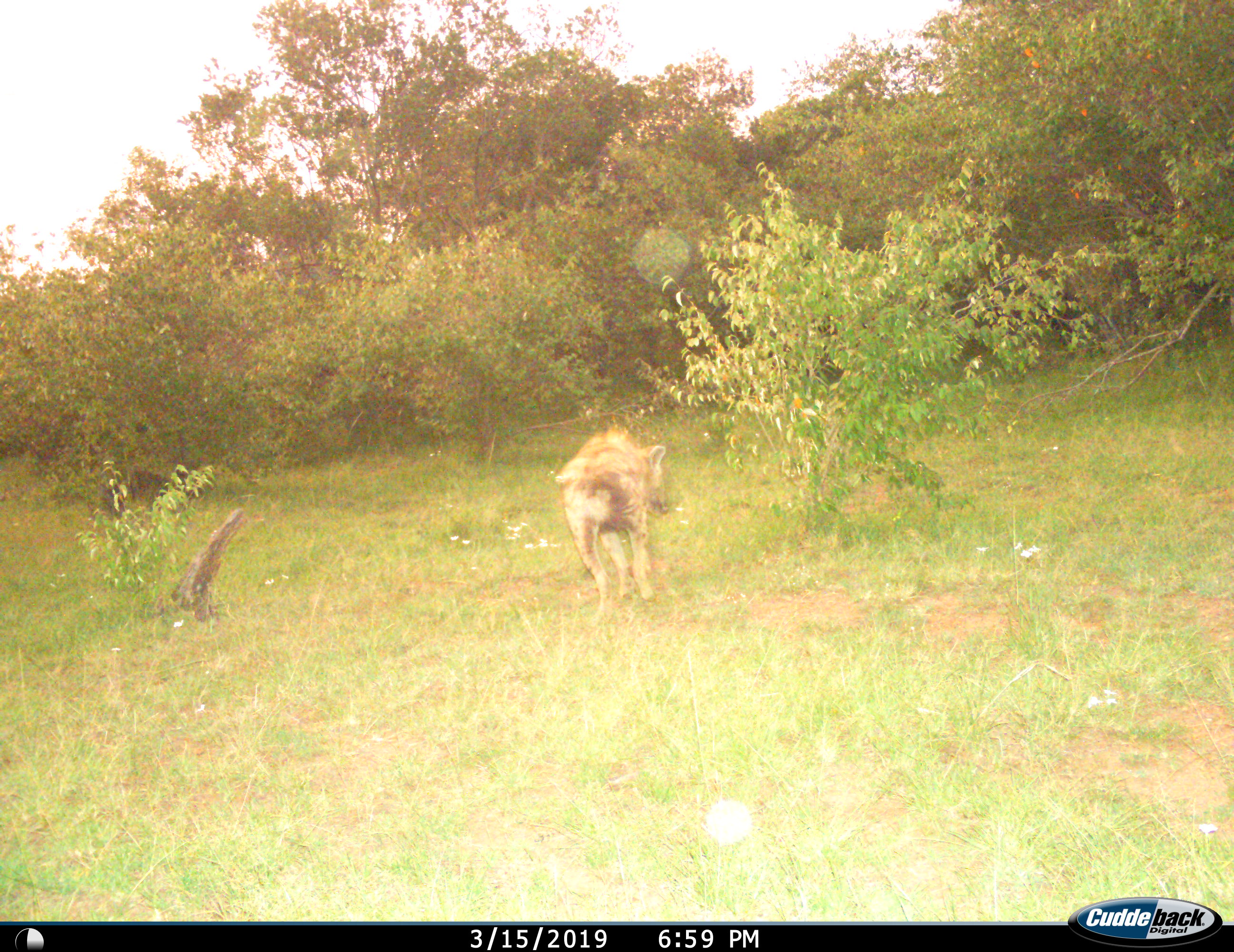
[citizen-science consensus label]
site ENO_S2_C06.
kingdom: Animalia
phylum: Chordata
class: Mammalia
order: Carnivora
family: Hyaenidae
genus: Crocuta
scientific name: Crocuta crocuta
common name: spotted hyena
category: hyenaspotted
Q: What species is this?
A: Hyenaspotted (spotted hyena) (Crocuta crocuta).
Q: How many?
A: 1.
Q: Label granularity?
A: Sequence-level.